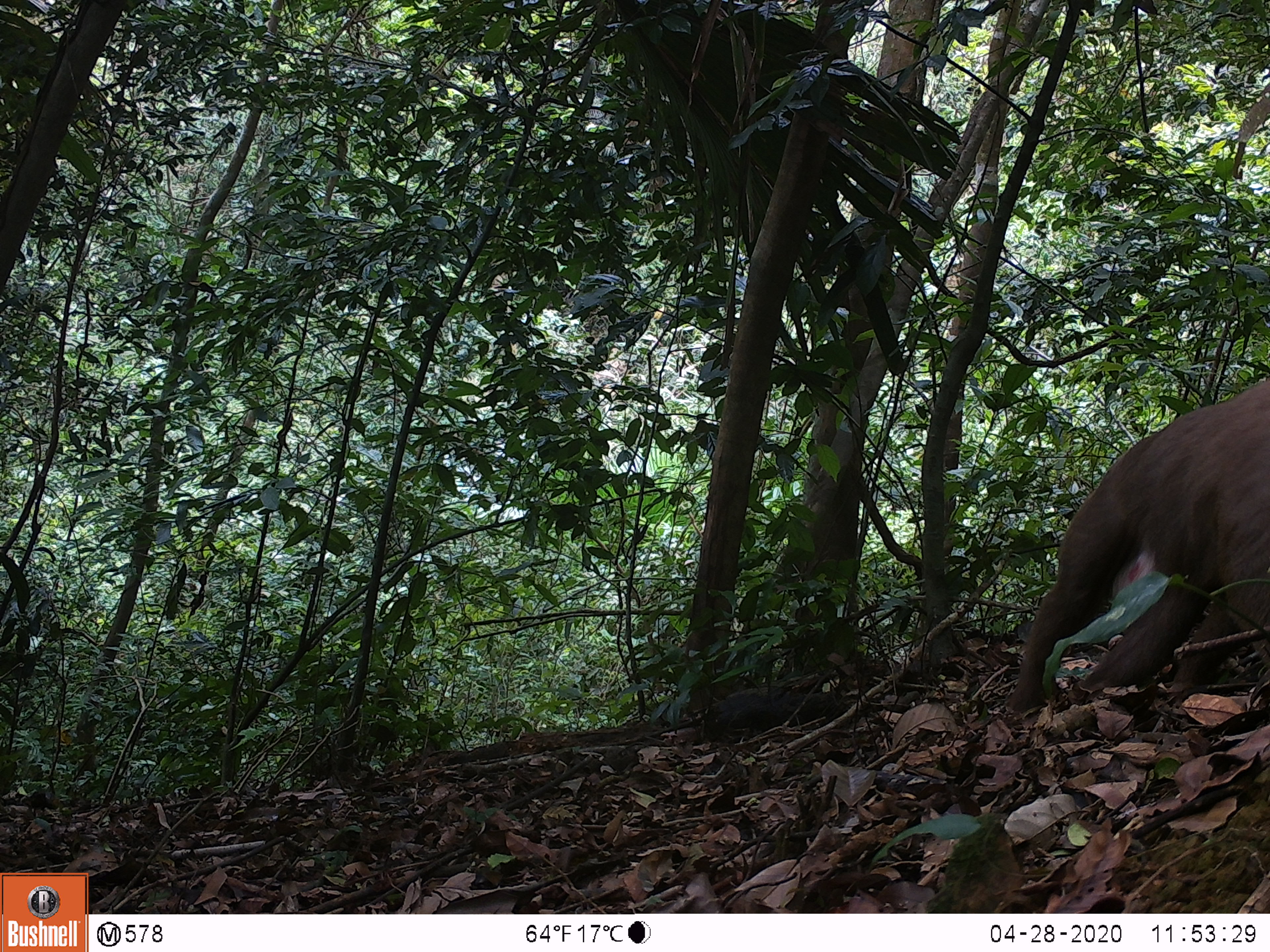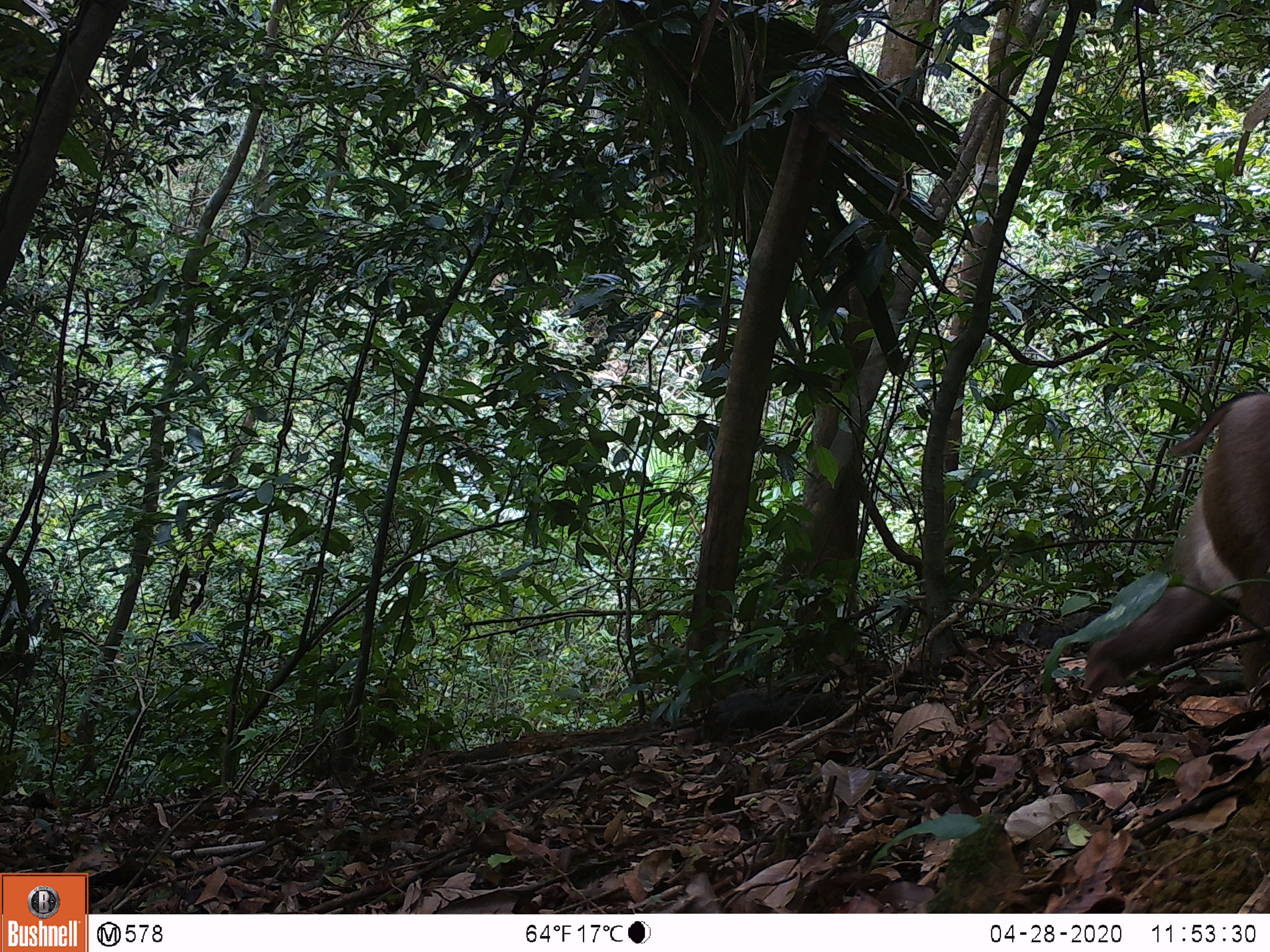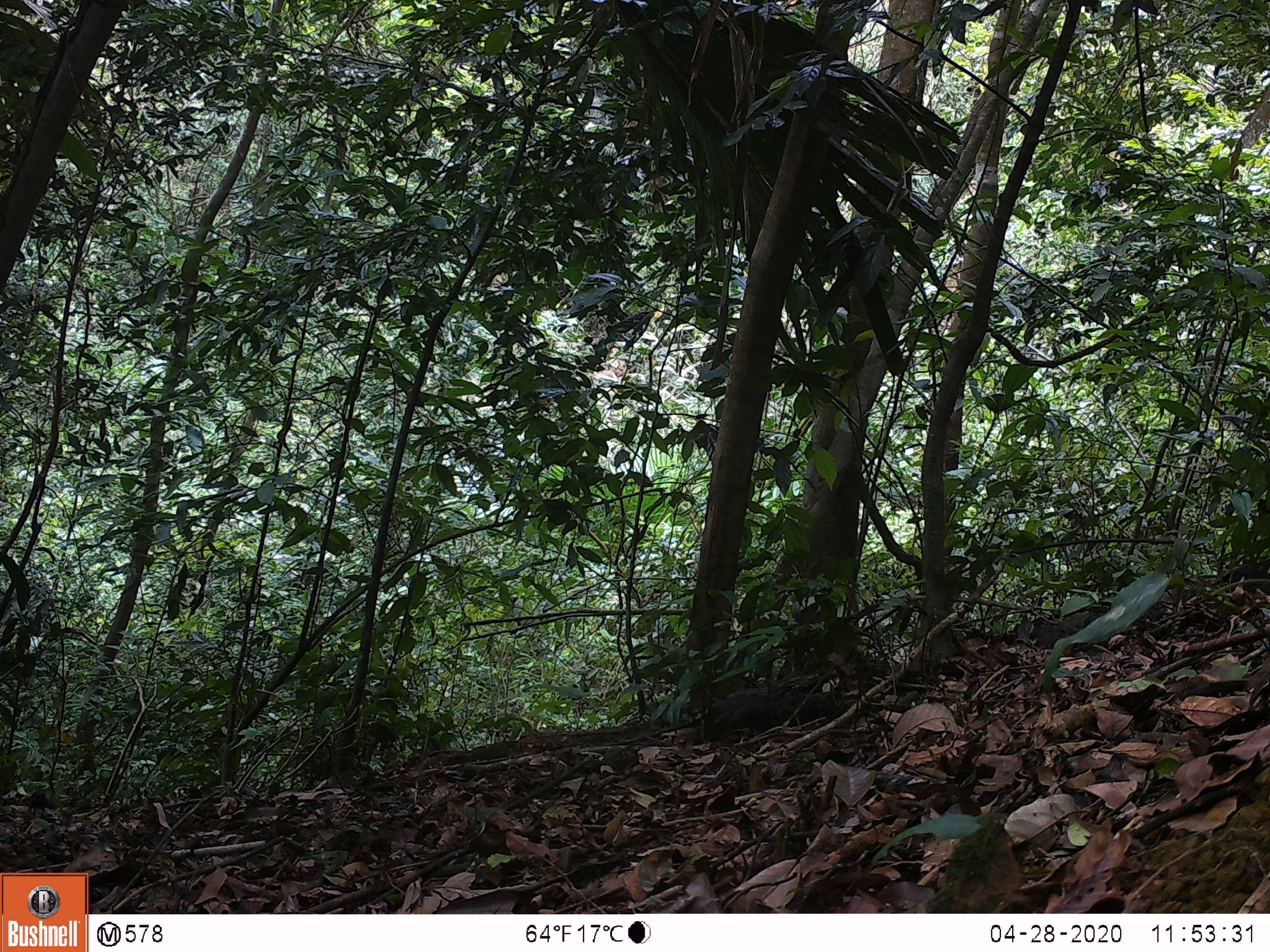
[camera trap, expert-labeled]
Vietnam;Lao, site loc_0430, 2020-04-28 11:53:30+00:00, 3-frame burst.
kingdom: Animalia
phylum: Chordata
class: Mammalia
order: Primates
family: Cercopithecidae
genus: Macaca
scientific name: Macaca nemestrina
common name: pig-tailed macaque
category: pig tailed macaque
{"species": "pig tailed macaque (pig-tailed macaque) (Macaca nemestrina)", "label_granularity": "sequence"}